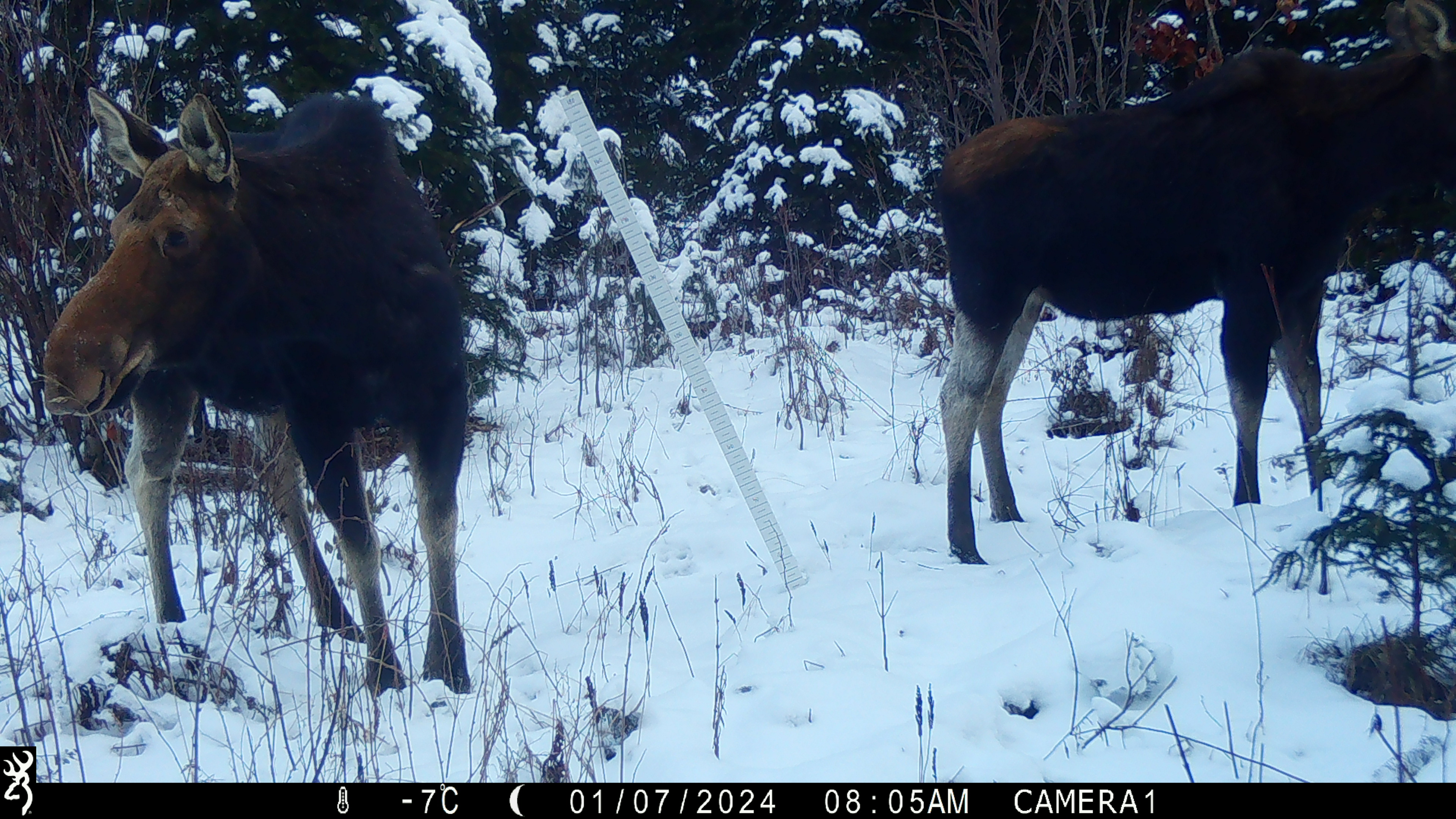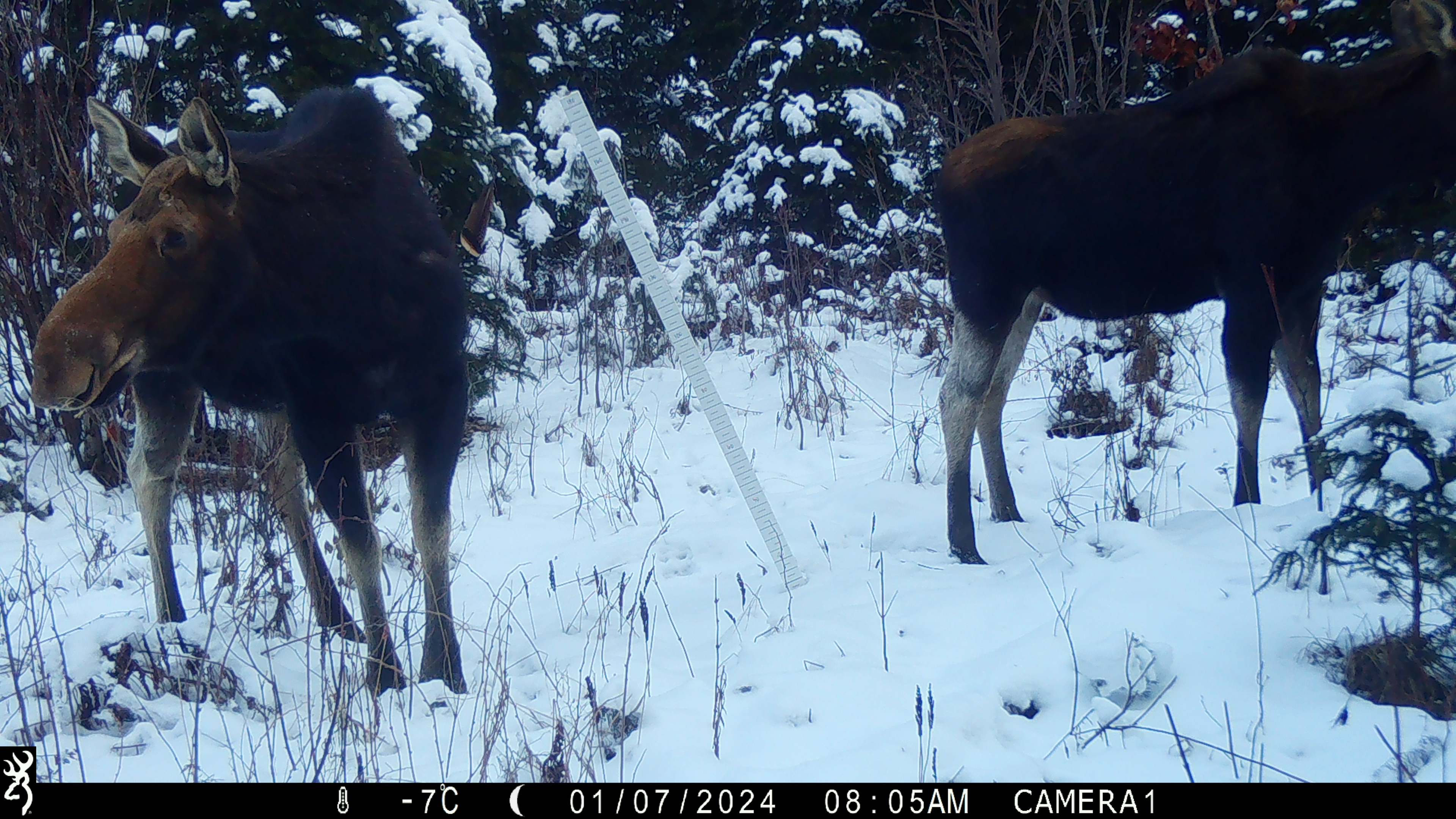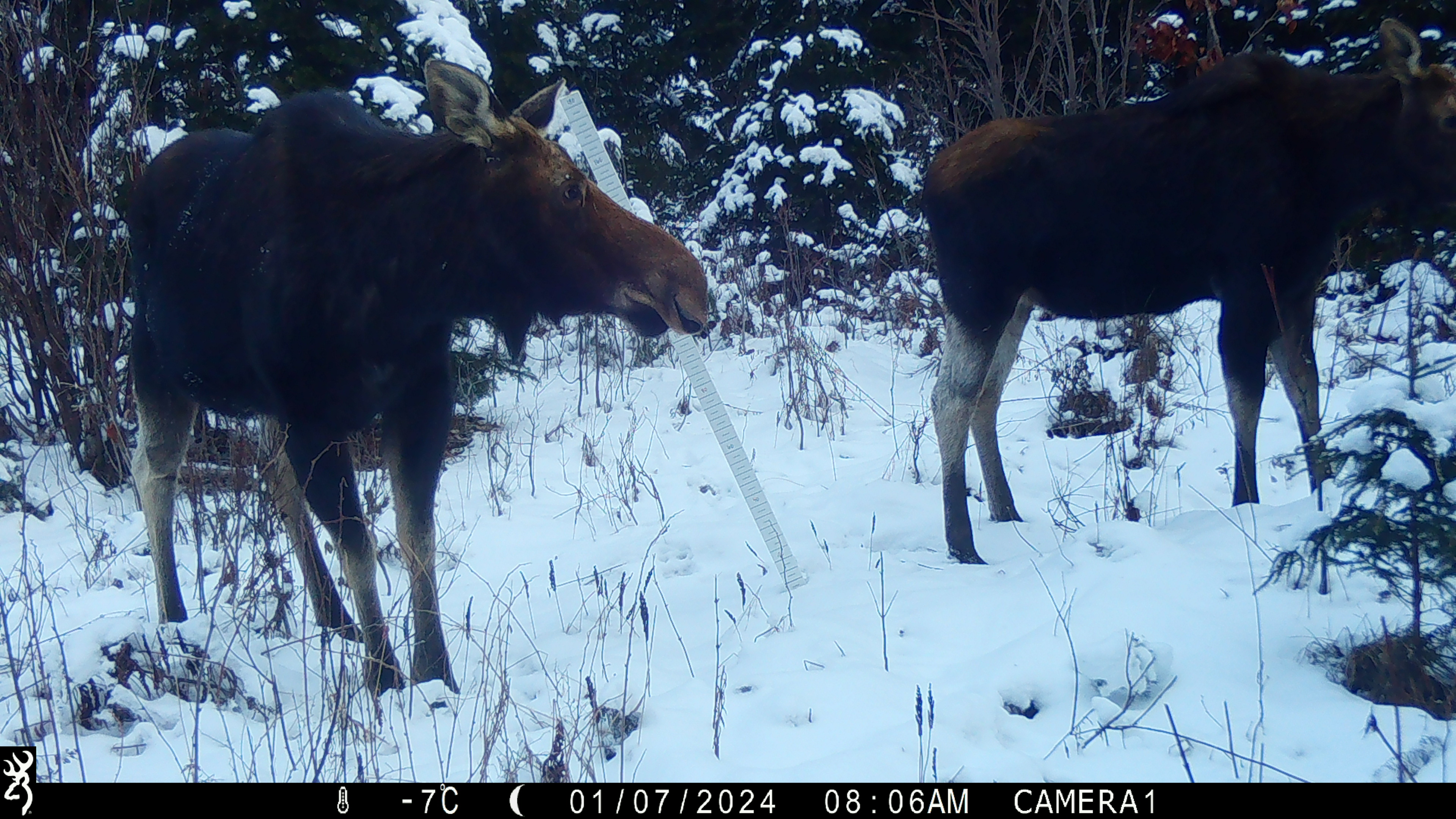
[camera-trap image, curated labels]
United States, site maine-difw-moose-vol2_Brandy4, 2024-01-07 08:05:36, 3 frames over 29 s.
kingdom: Animalia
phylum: Chordata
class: Mammalia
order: Artiodactyla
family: Cervidae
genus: Alces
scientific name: Alces alces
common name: moose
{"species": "moose (Alces alces)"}